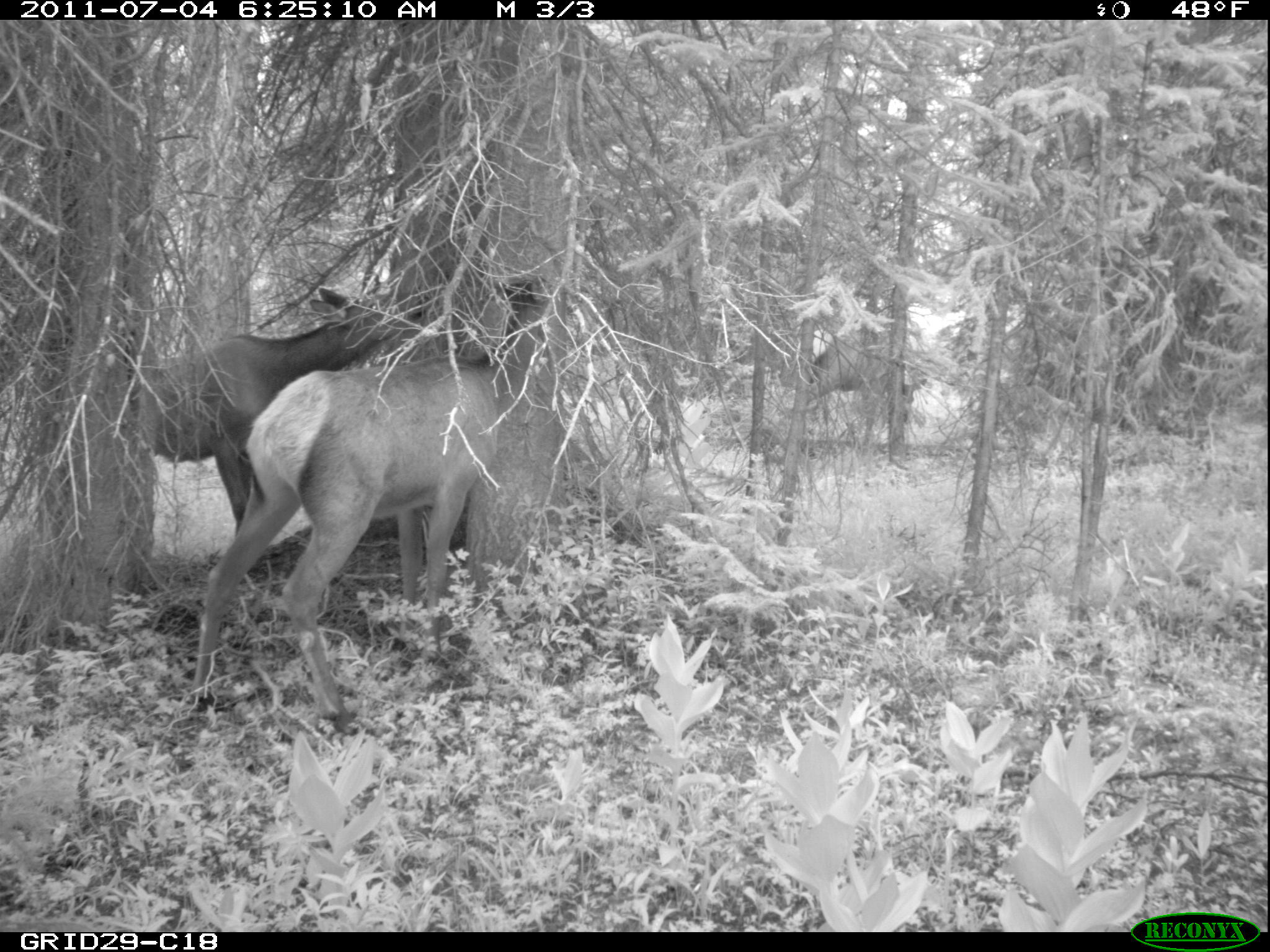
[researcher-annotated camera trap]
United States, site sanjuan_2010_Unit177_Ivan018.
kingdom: Animalia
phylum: Chordata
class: Mammalia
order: Artiodactyla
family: Cervidae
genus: Cervus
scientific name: Cervus elaphus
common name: red deer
Cervus elaphus (red deer).